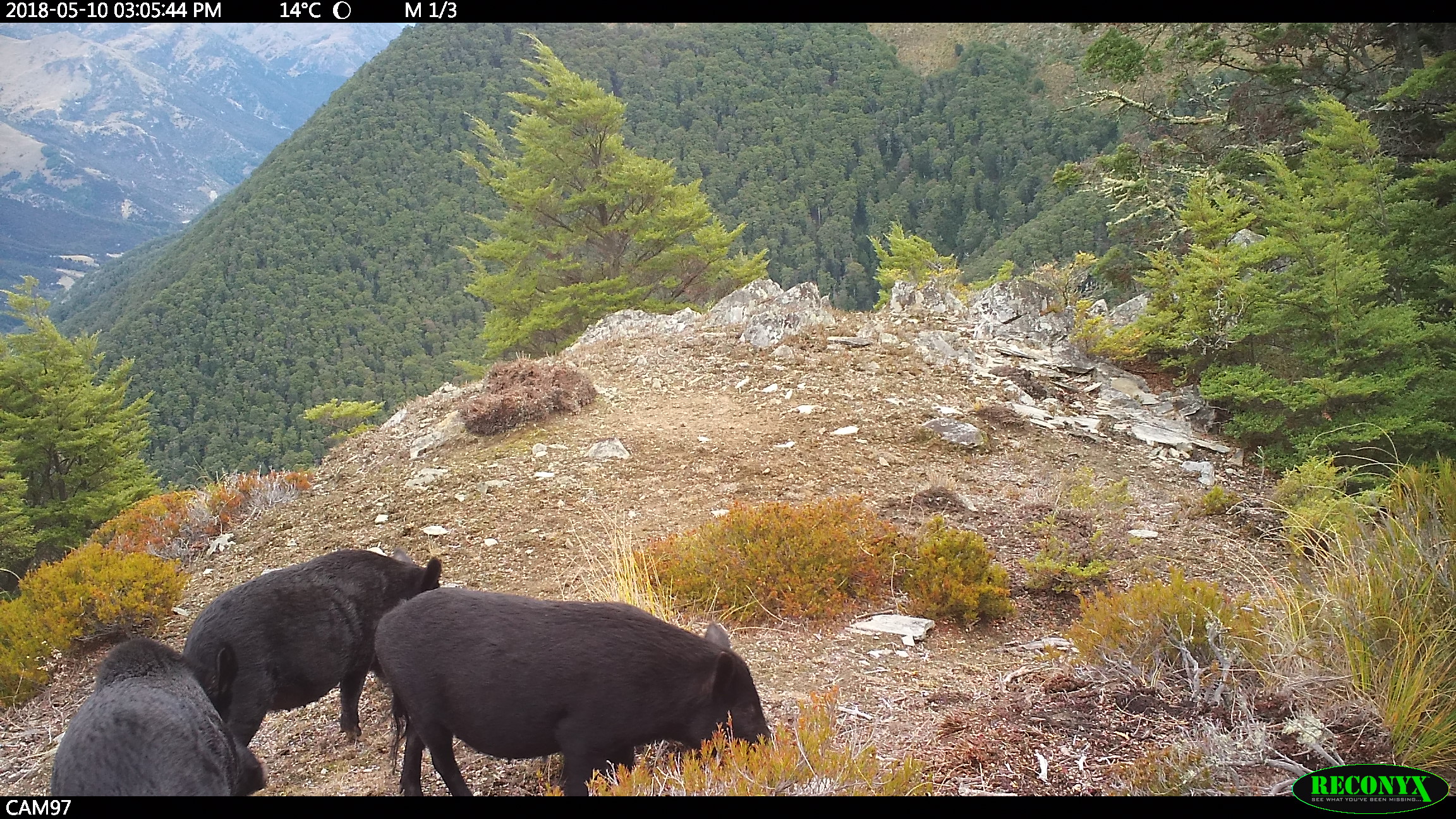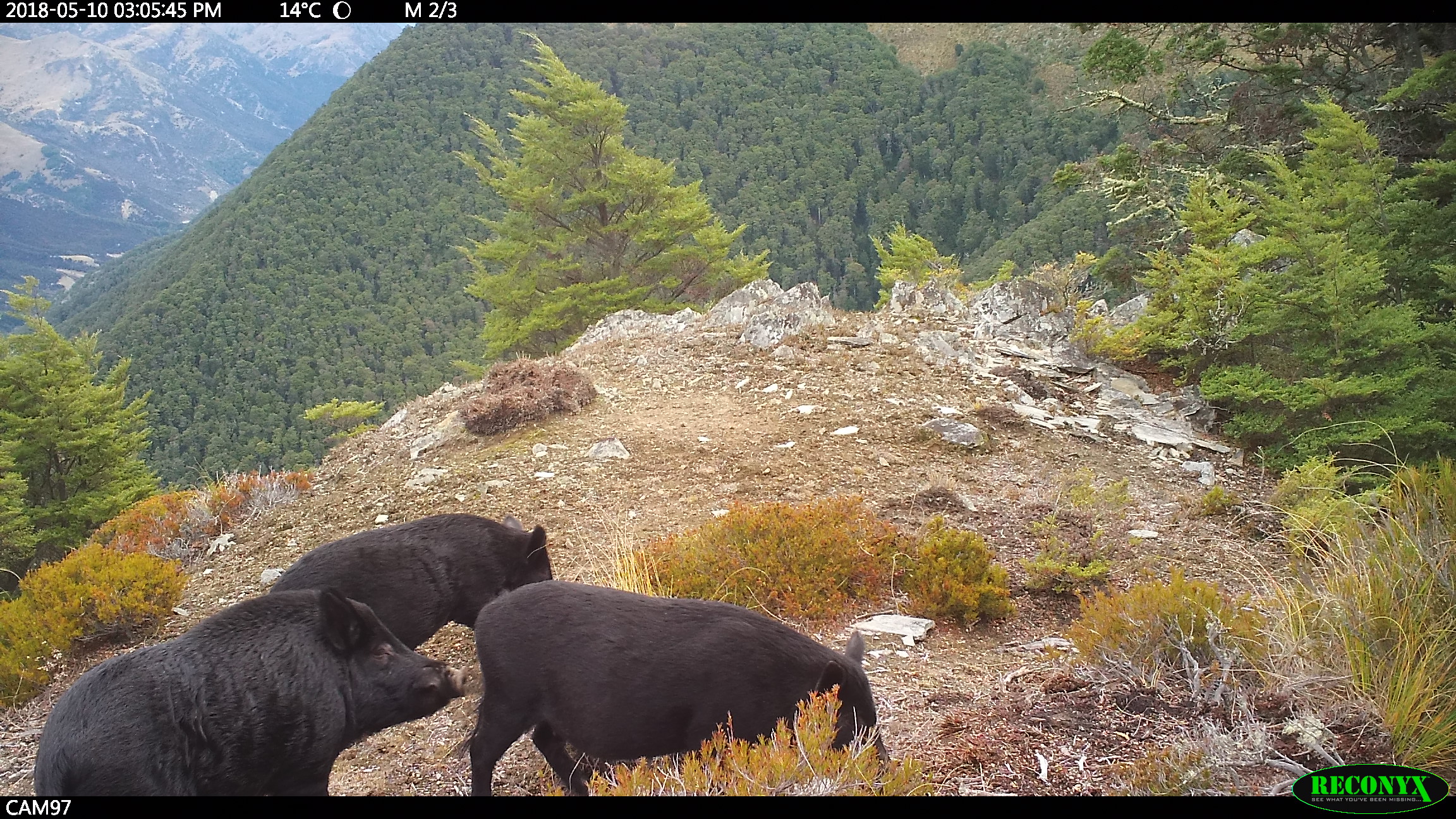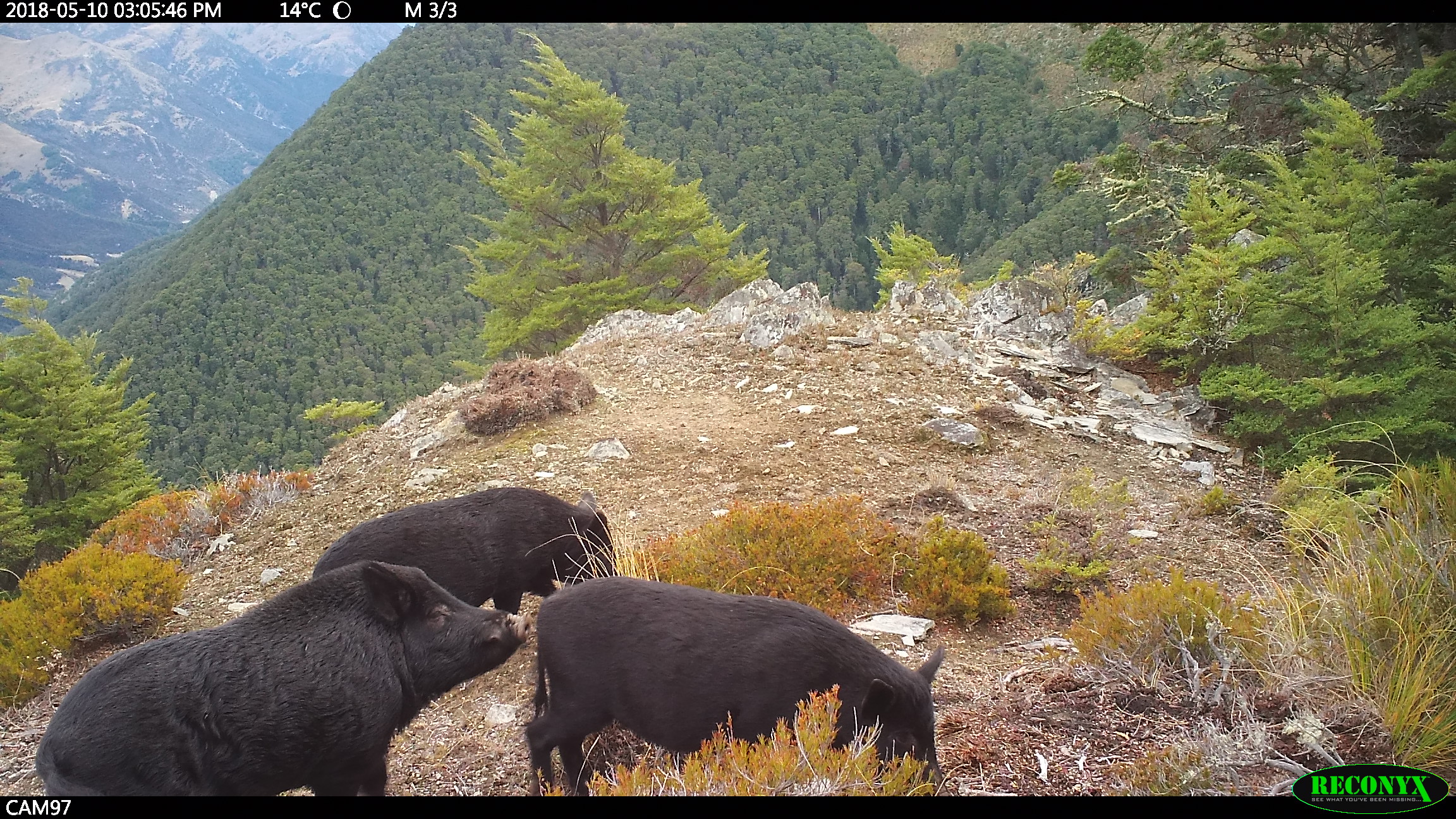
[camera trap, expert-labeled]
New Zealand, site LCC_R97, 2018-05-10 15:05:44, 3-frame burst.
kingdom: Animalia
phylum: Chordata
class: Mammalia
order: Artiodactyla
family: Suidae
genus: Sus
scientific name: Sus scrofa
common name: pig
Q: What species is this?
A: Pig (Sus scrofa).